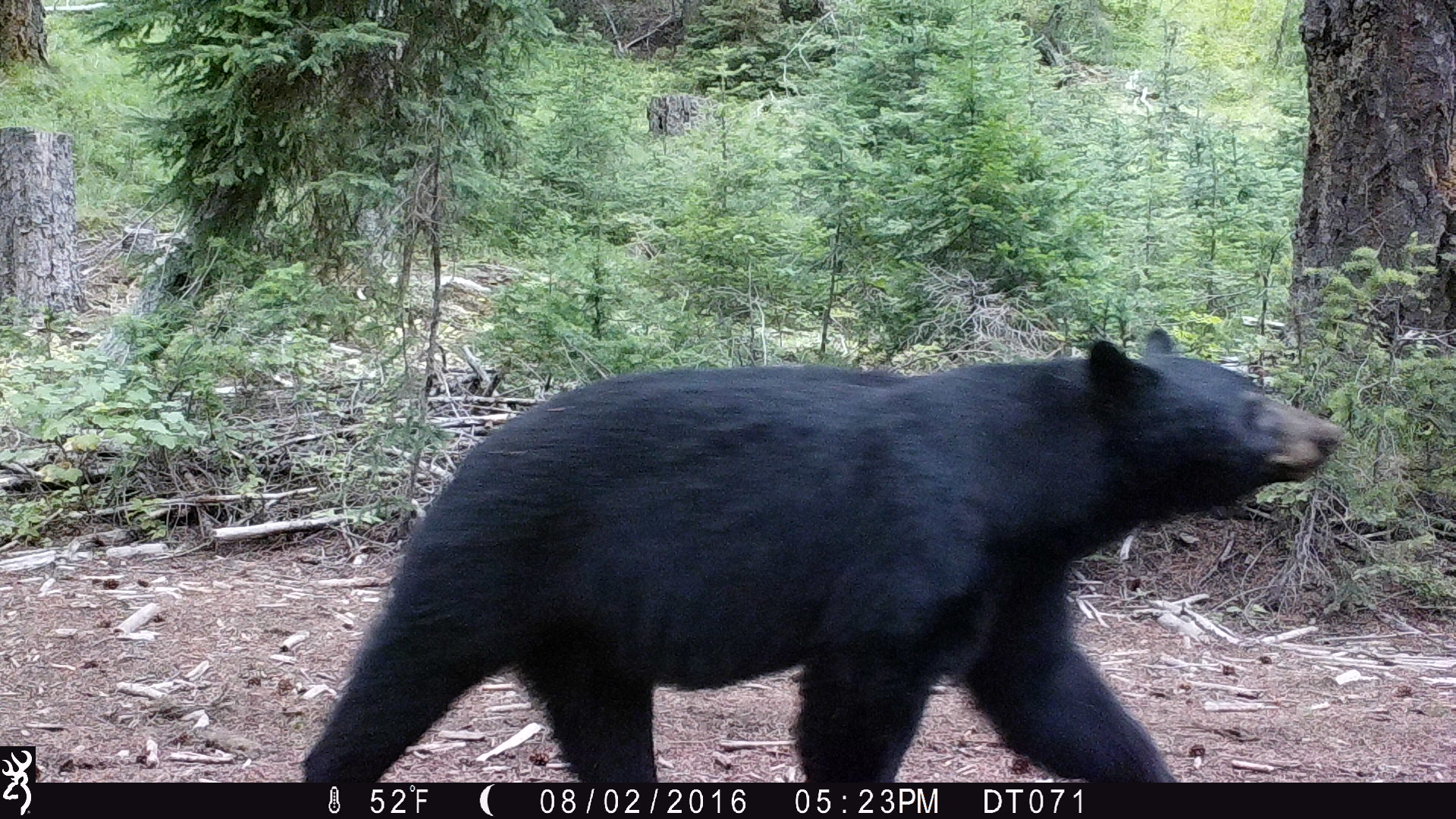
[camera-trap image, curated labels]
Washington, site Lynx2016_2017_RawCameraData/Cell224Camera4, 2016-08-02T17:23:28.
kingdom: Animalia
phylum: Chordata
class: Mammalia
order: Carnivora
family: Ursidae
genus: Ursus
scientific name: Ursus americanus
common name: american black bear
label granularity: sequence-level